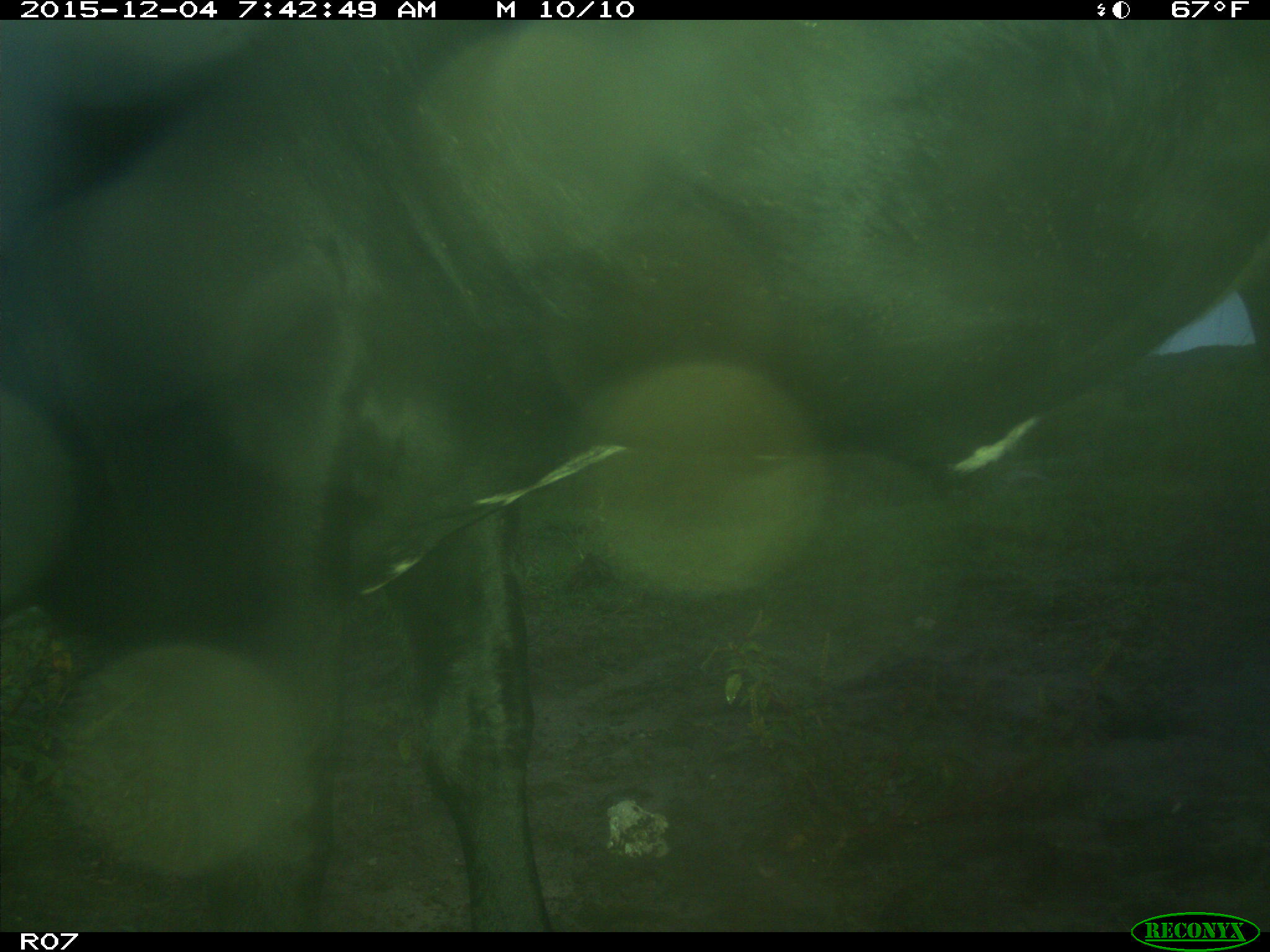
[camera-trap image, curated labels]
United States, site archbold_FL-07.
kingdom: Animalia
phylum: Chordata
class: Mammalia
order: Artiodactyla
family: Bovidae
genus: Bos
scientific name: Bos taurus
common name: domestic cow